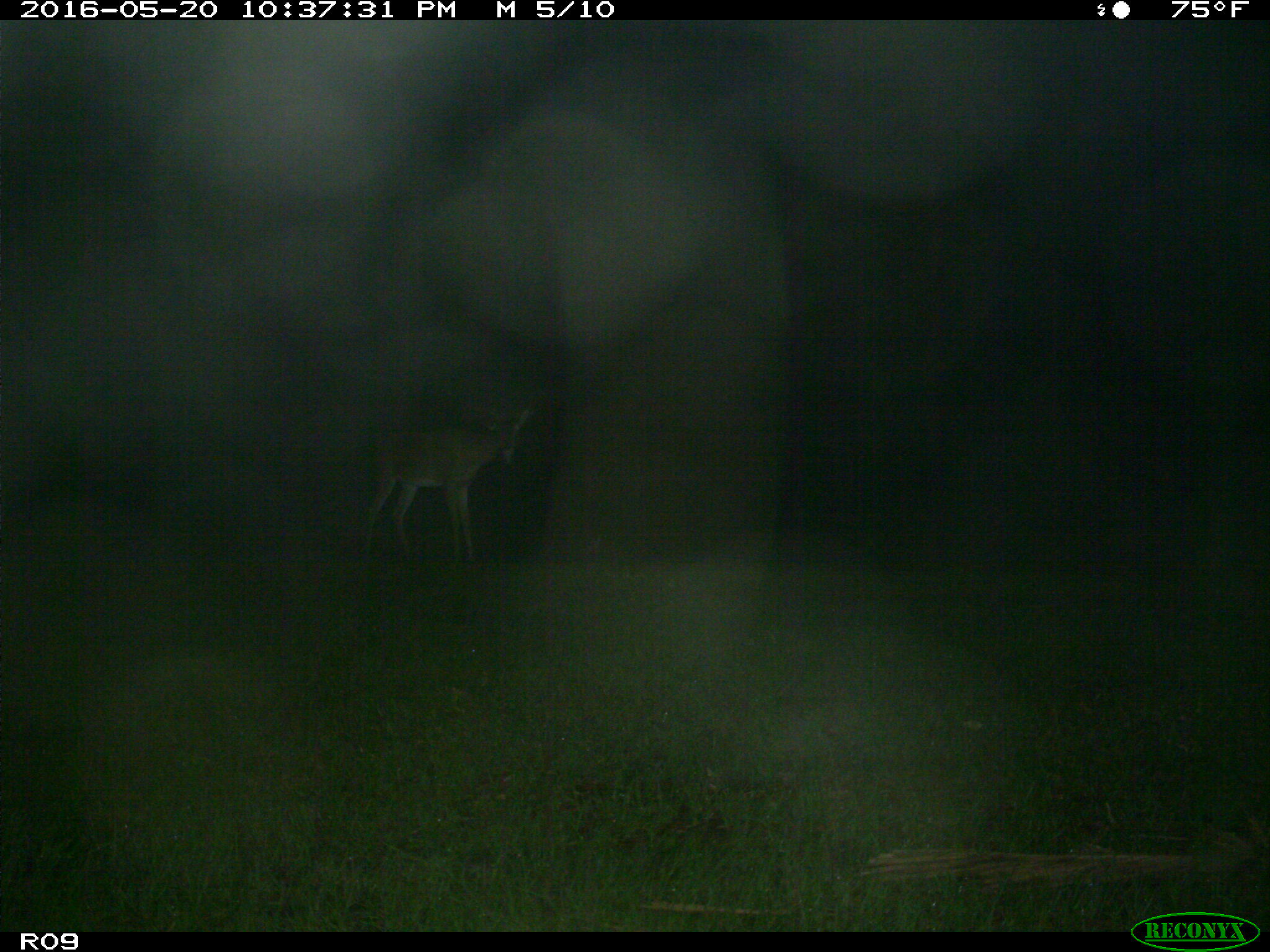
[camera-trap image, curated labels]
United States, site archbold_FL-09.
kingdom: Animalia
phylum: Chordata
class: Mammalia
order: Artiodactyla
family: Cervidae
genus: Odocoileus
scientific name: Odocoileus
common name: deer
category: unidentified deer